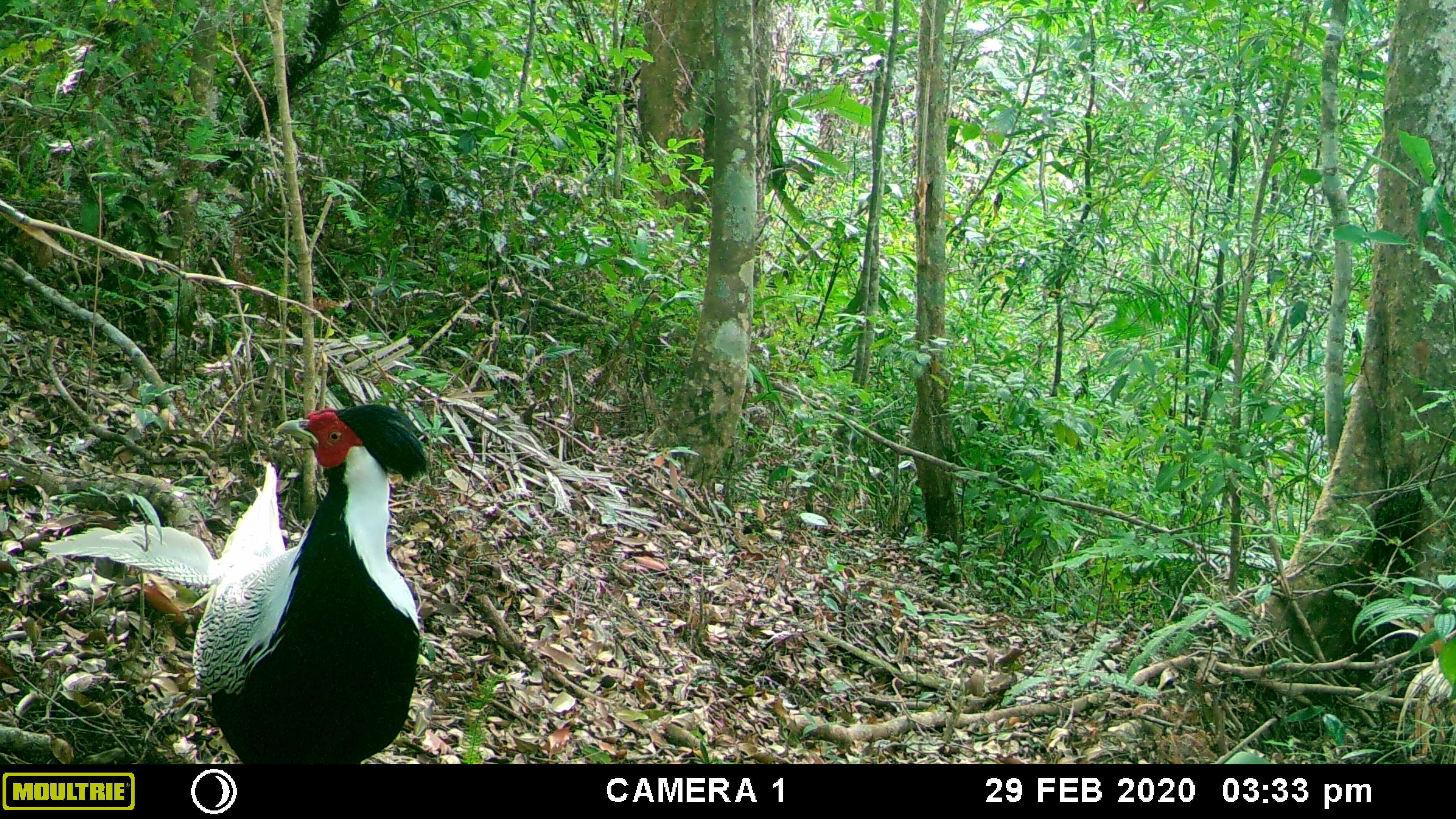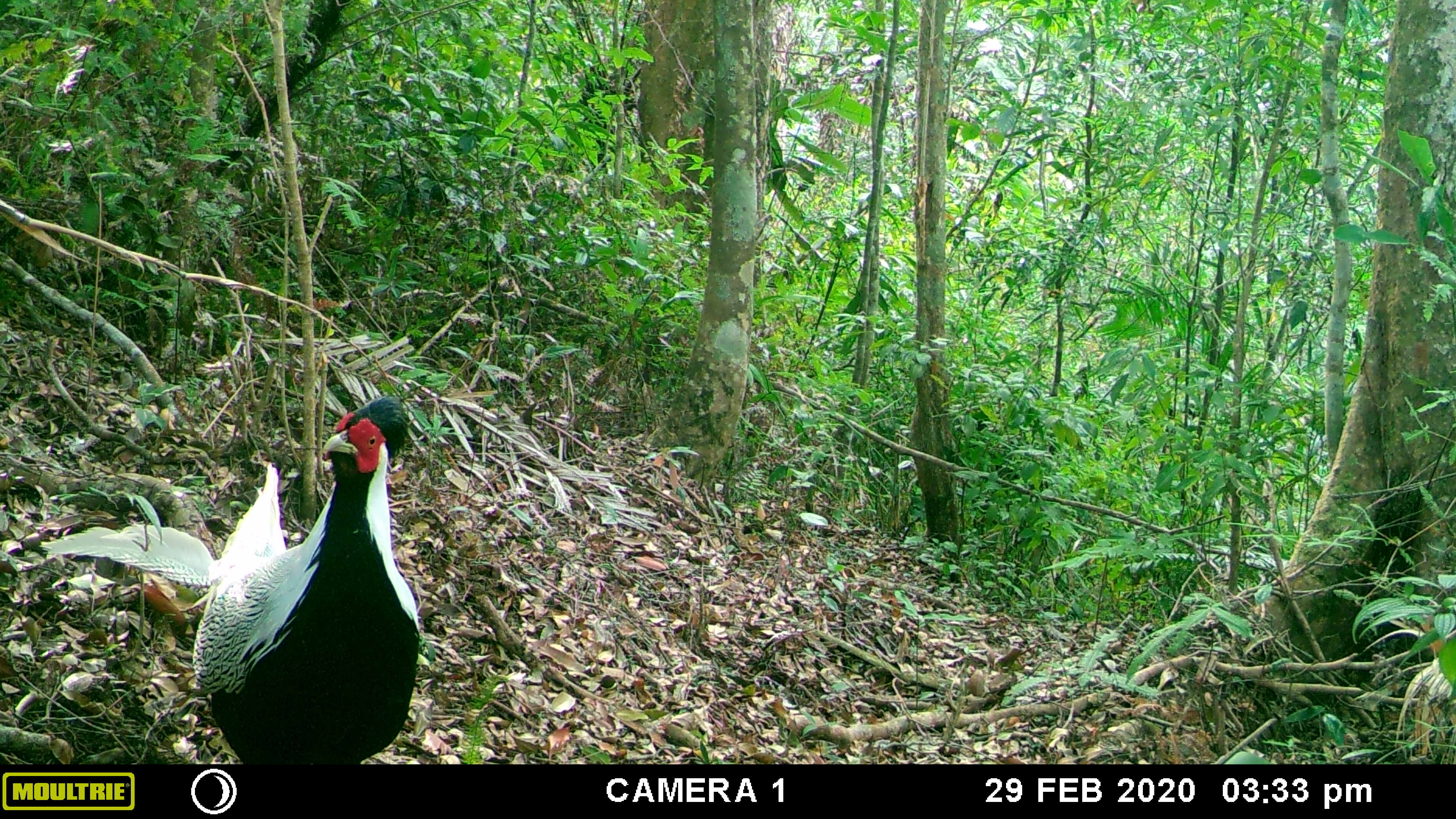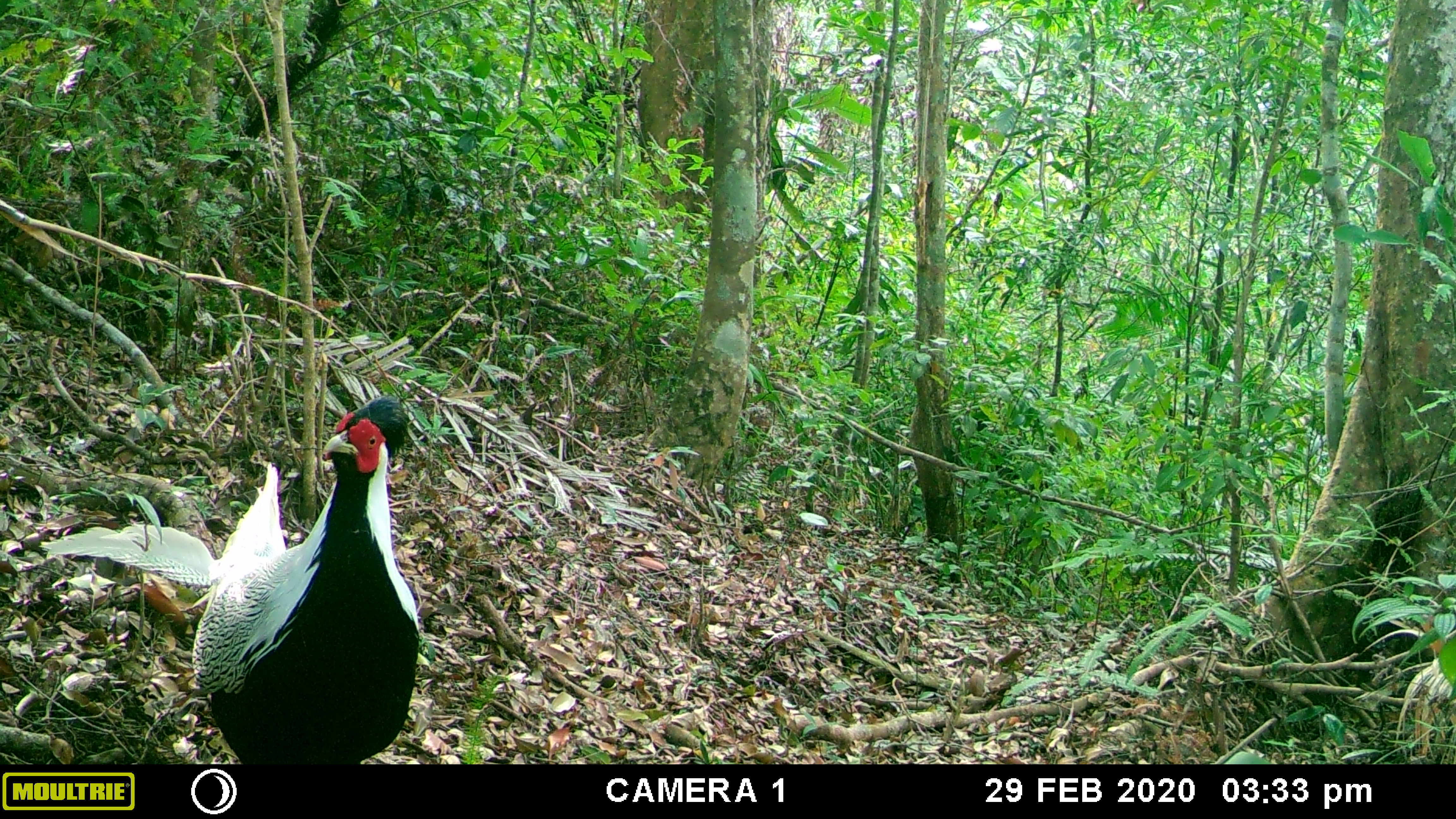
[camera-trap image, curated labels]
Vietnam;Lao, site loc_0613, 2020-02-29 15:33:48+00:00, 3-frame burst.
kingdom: Animalia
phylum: Chordata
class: Aves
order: Galliformes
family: Phasianidae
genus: Lophura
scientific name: Lophura nycthemera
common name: silver pheasant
Silver pheasant (Lophura nycthemera). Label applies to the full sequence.